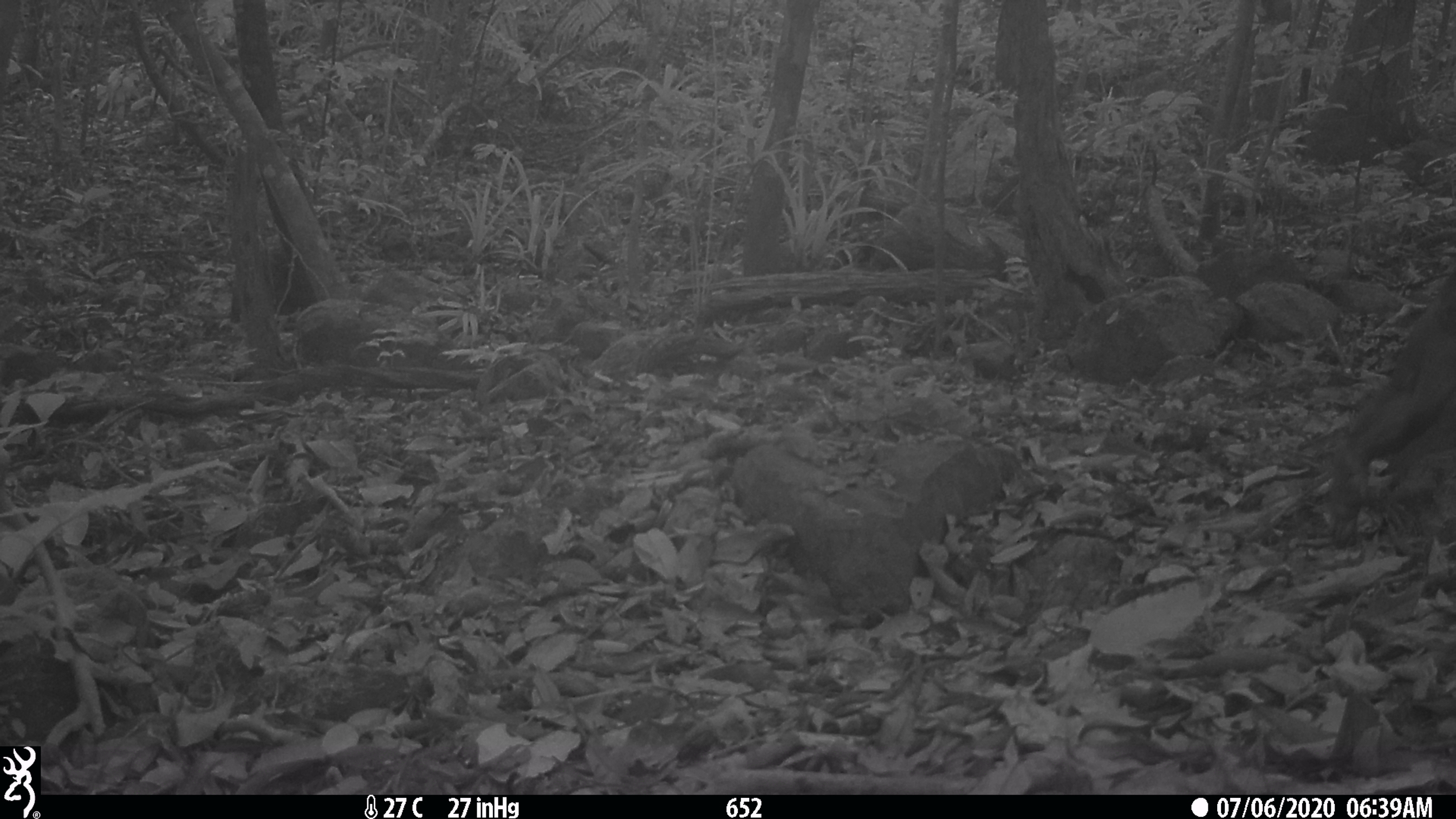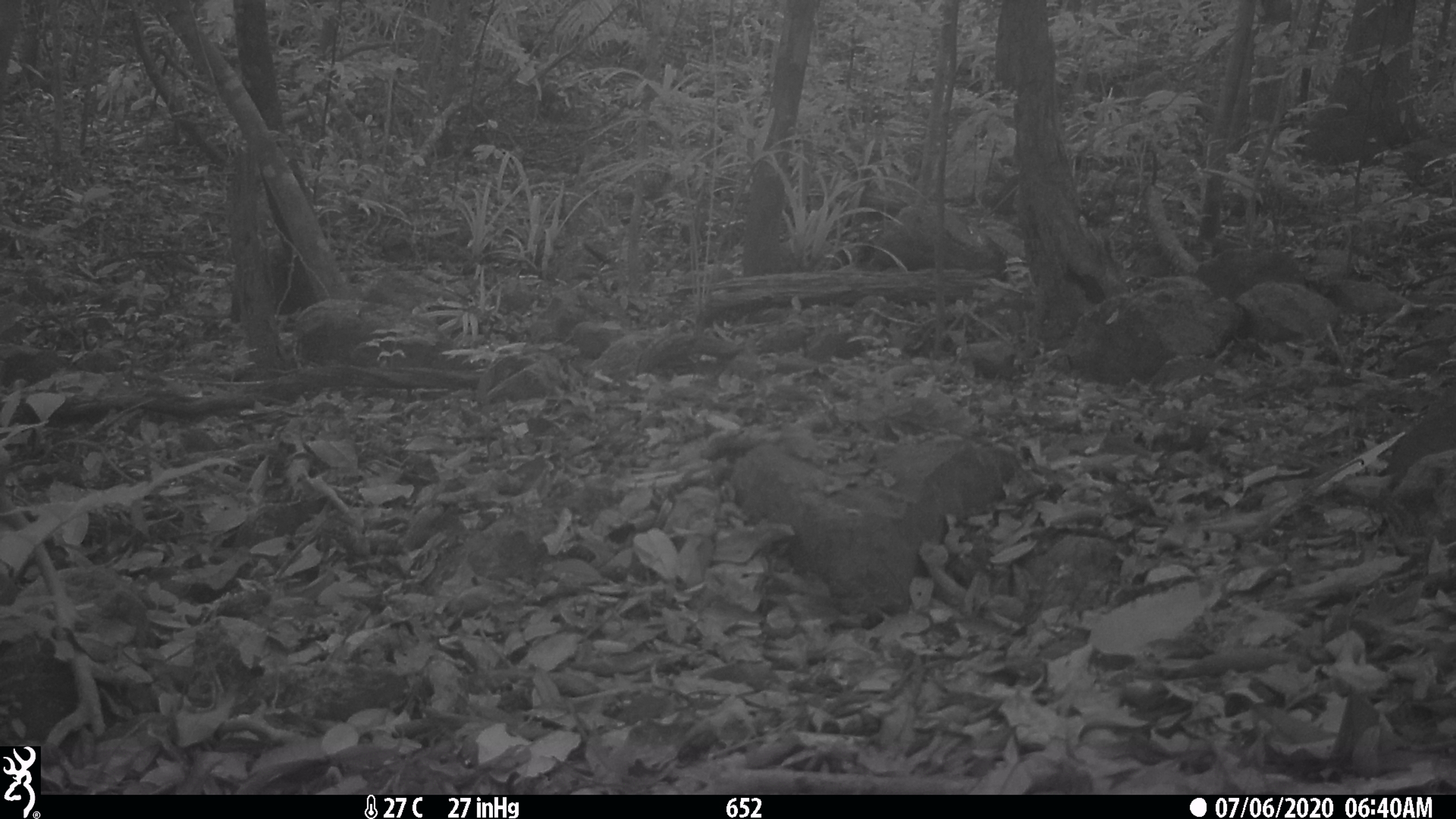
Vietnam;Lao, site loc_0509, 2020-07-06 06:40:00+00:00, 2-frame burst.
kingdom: Animalia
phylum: Chordata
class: Mammalia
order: Primates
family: Cercopithecidae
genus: Macaca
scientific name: Macaca arctoides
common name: stump-tailed macaque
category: stump tailed macaque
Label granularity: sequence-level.